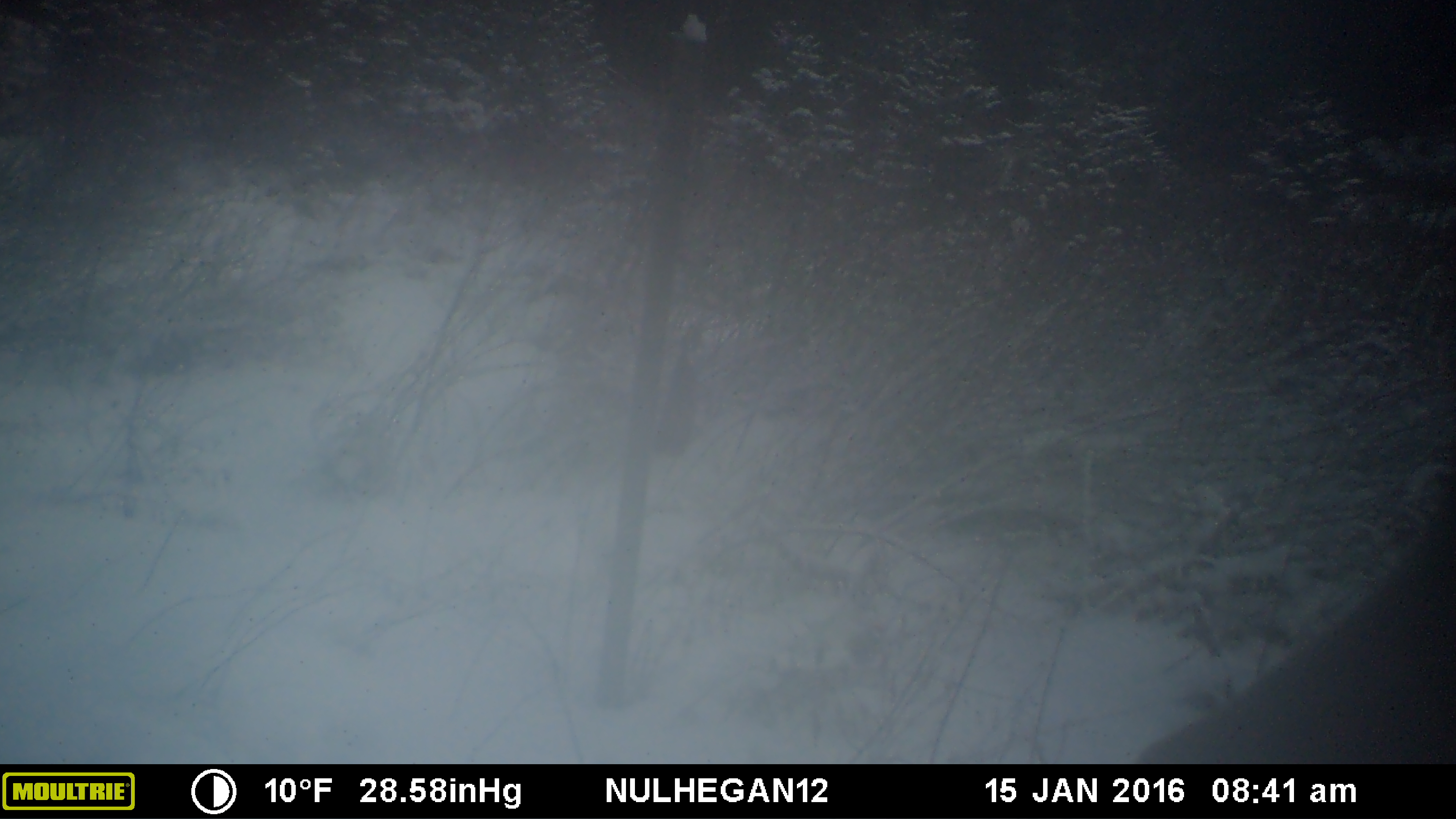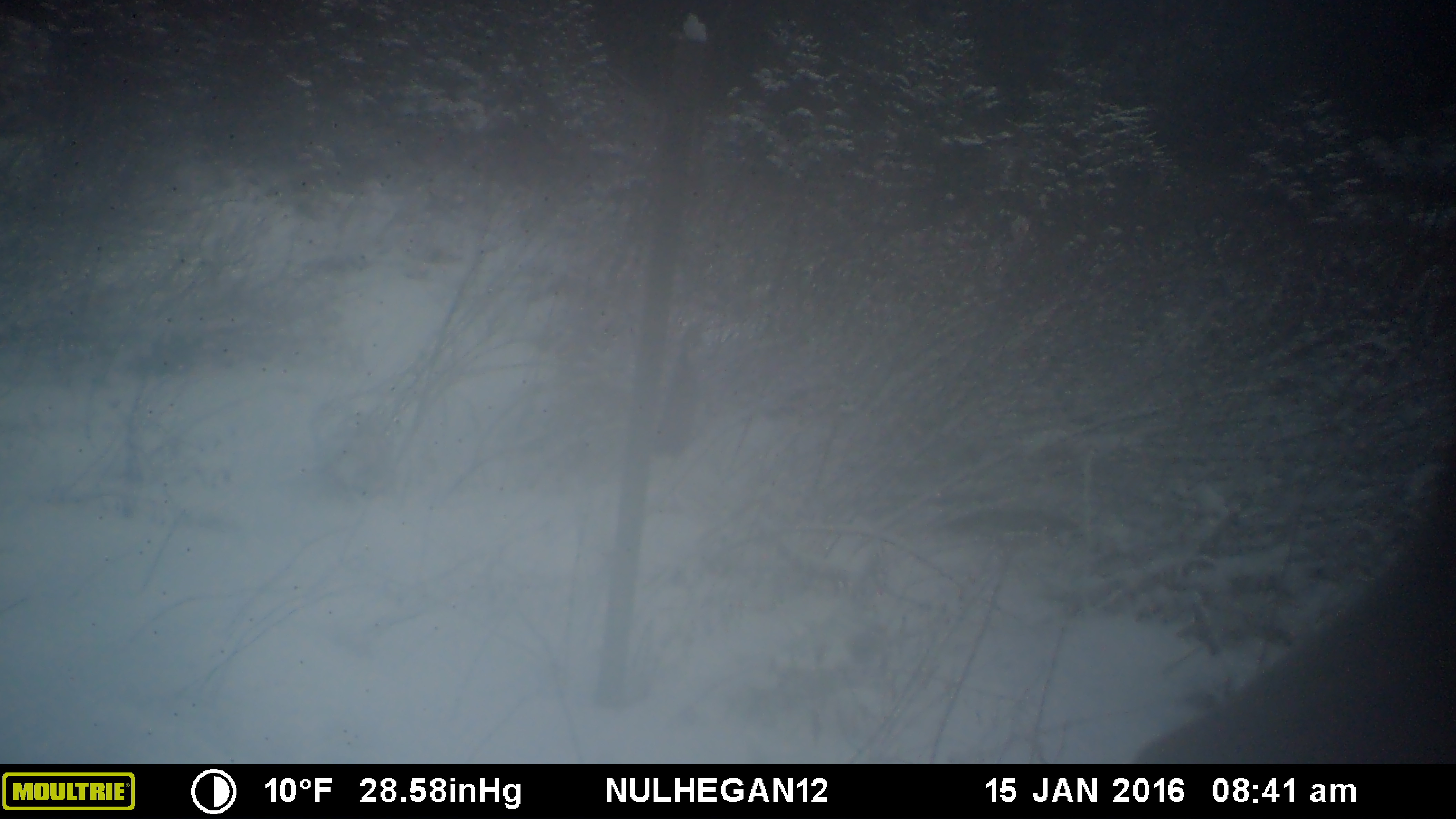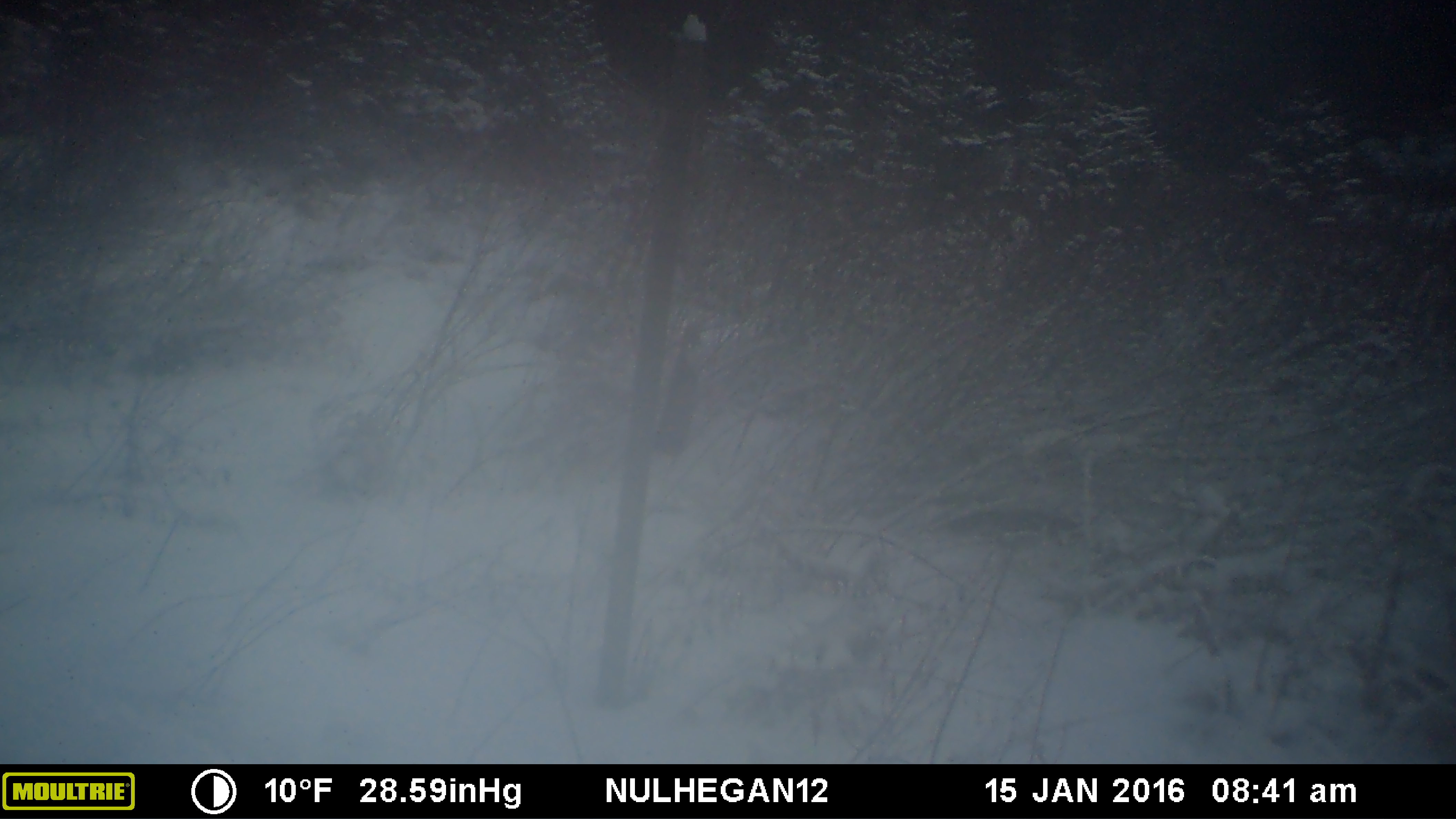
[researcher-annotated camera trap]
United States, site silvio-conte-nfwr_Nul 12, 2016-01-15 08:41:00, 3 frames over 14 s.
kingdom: Animalia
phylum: Chordata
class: Mammalia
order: Artiodactyla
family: Cervidae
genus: Alces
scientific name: Alces alces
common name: moose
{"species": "moose (Alces alces)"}